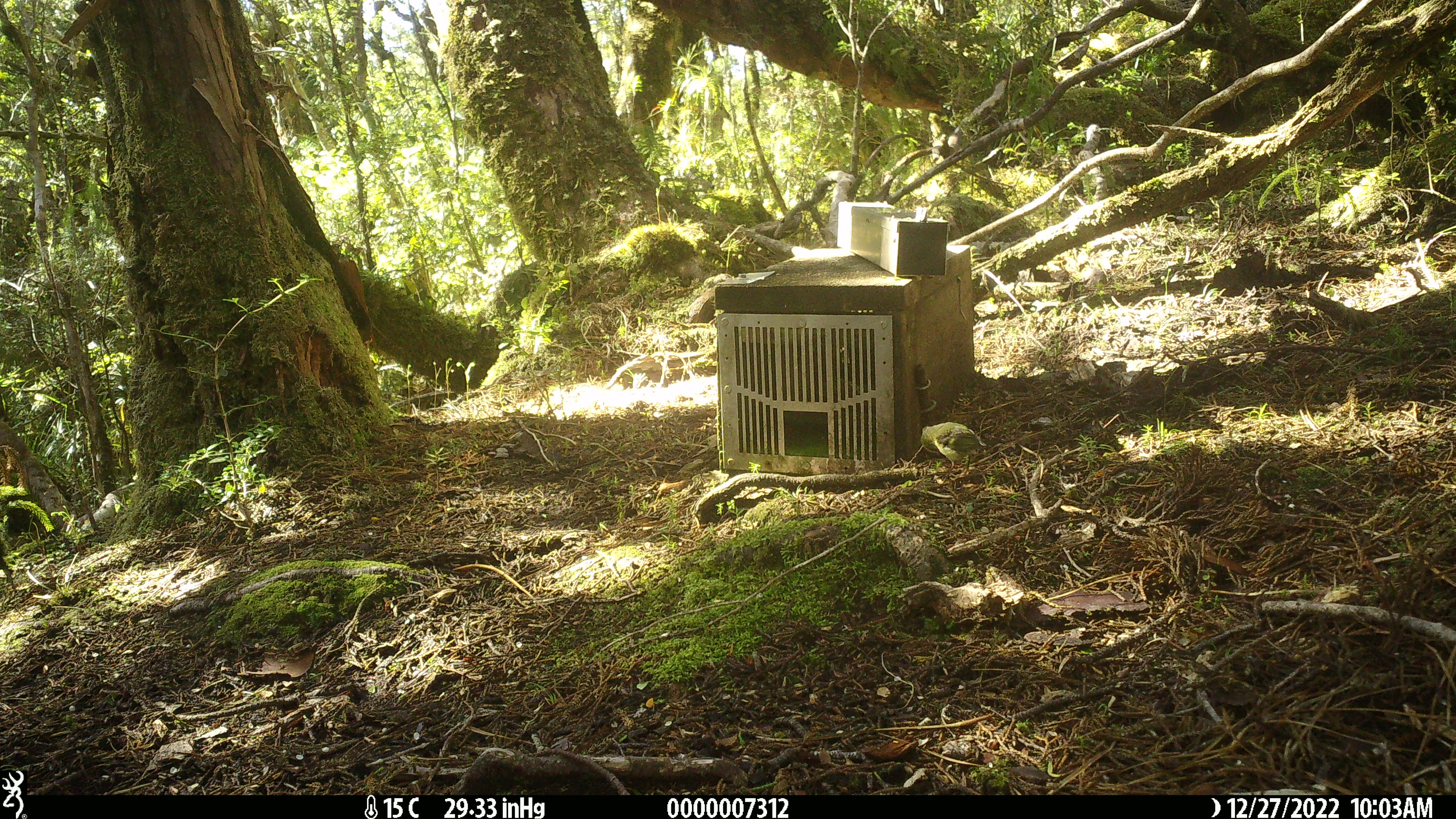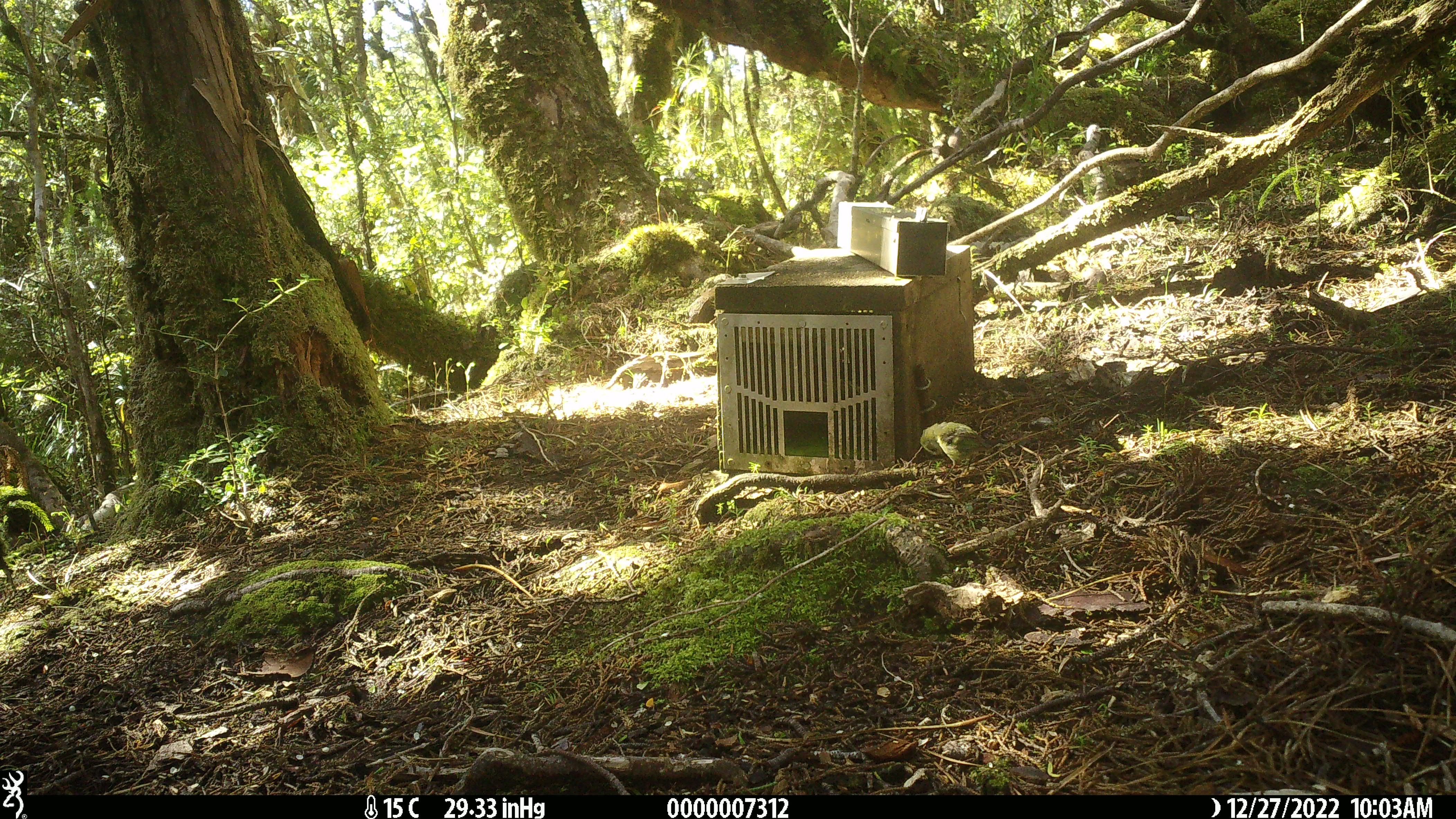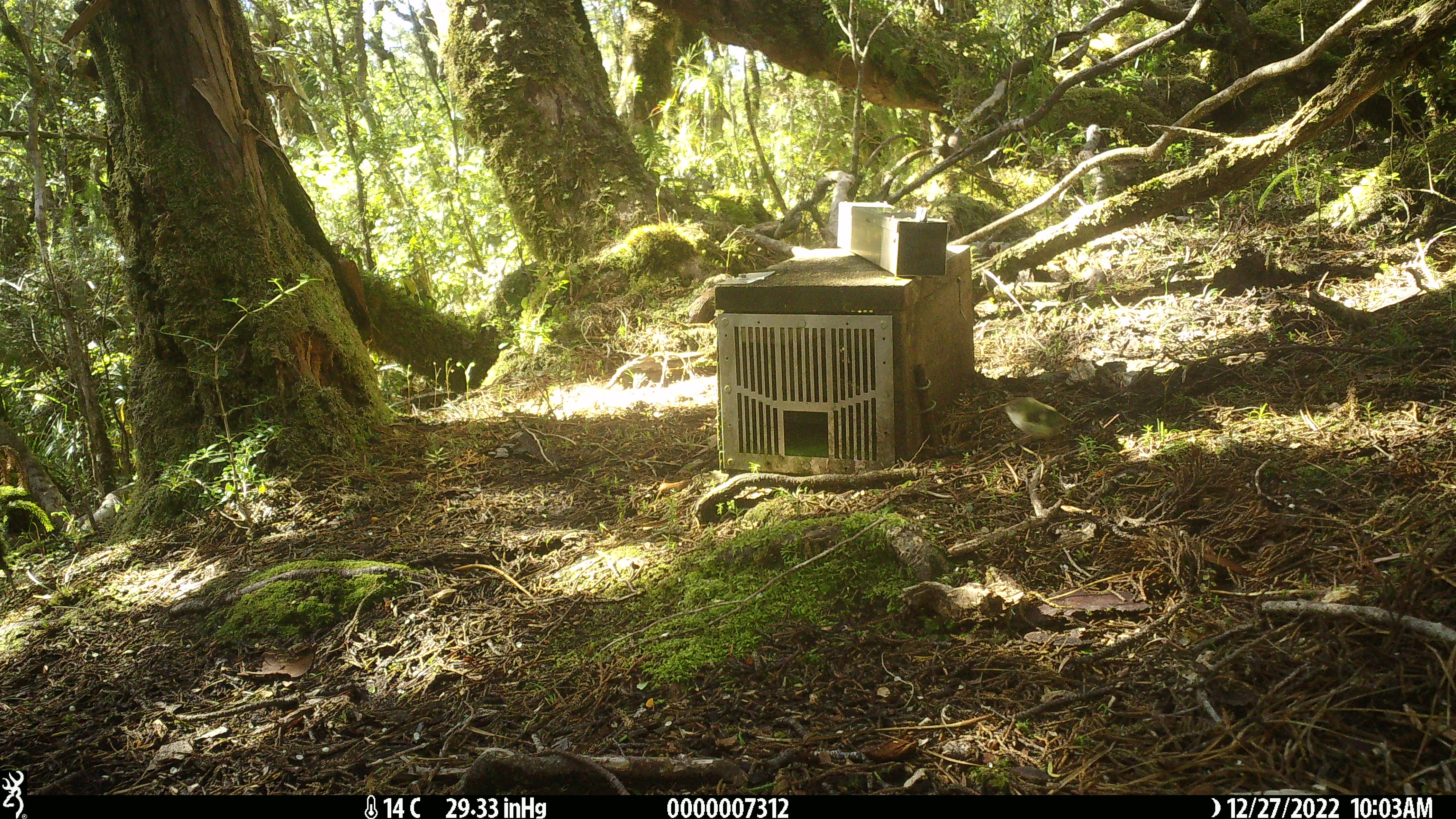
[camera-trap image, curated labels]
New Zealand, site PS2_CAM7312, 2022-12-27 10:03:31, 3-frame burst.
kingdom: Animalia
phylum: Chordata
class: Aves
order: Passeriformes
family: Acanthisittidae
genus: Acanthisitta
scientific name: Acanthisitta chloris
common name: rifleman